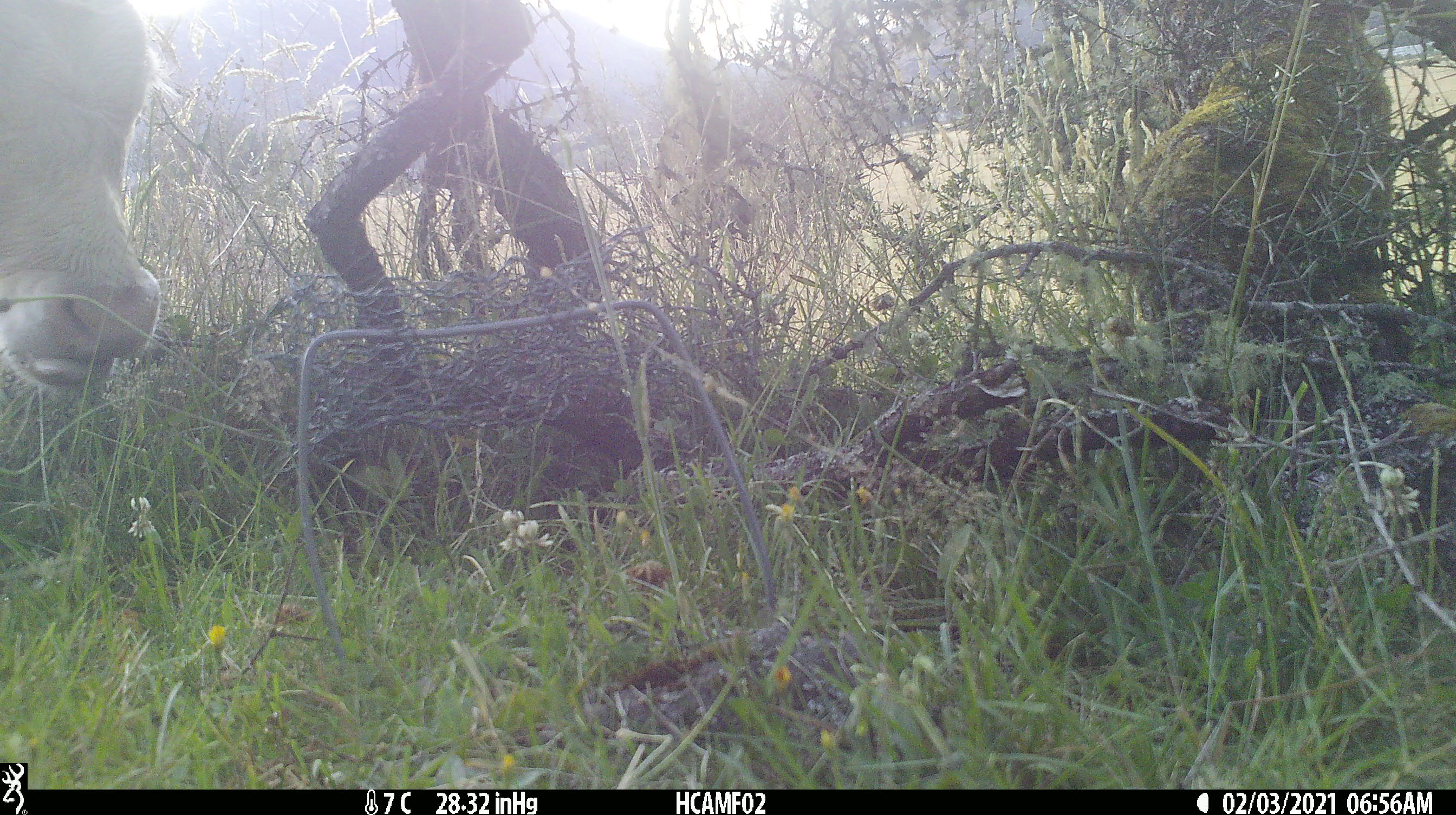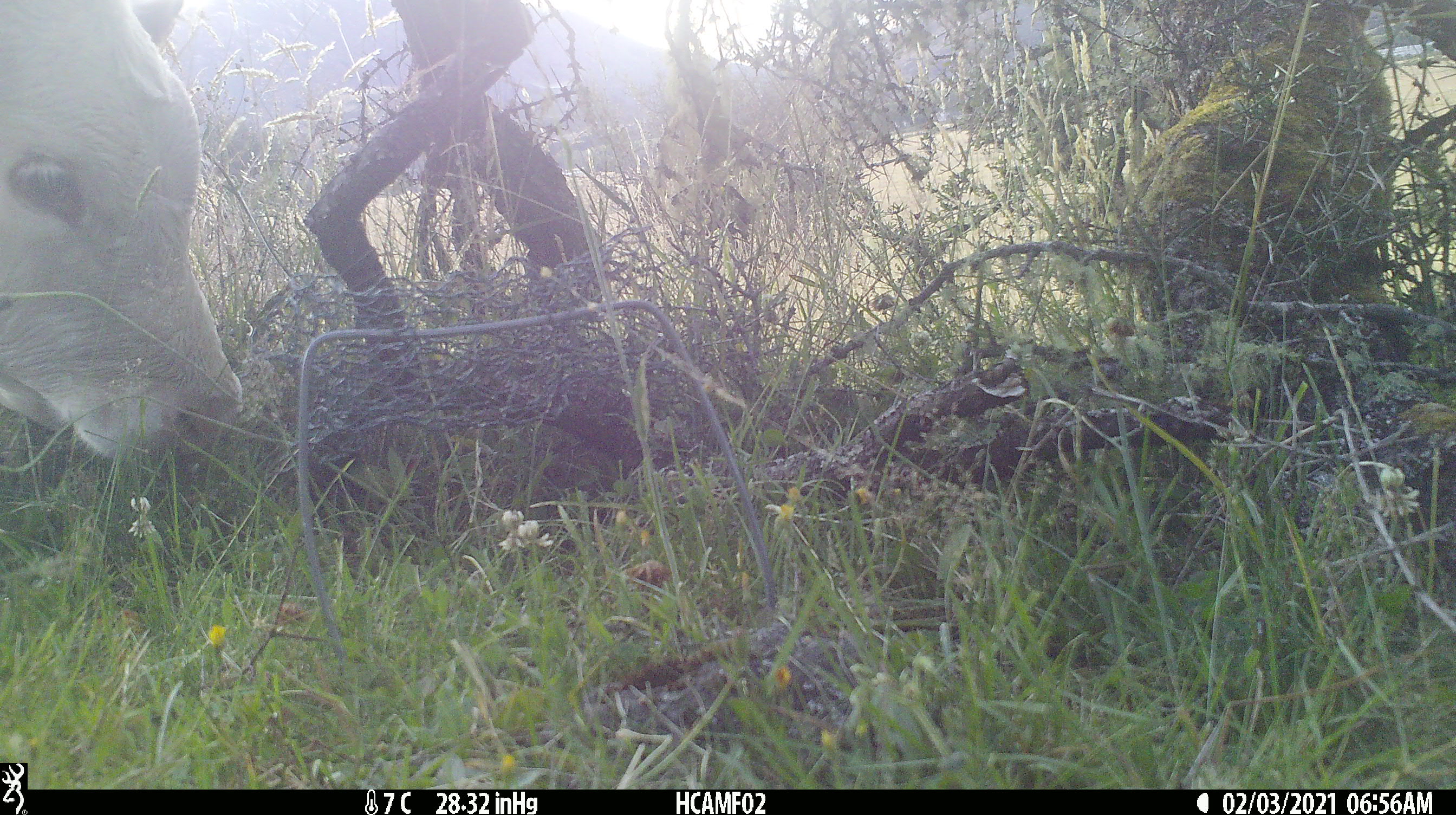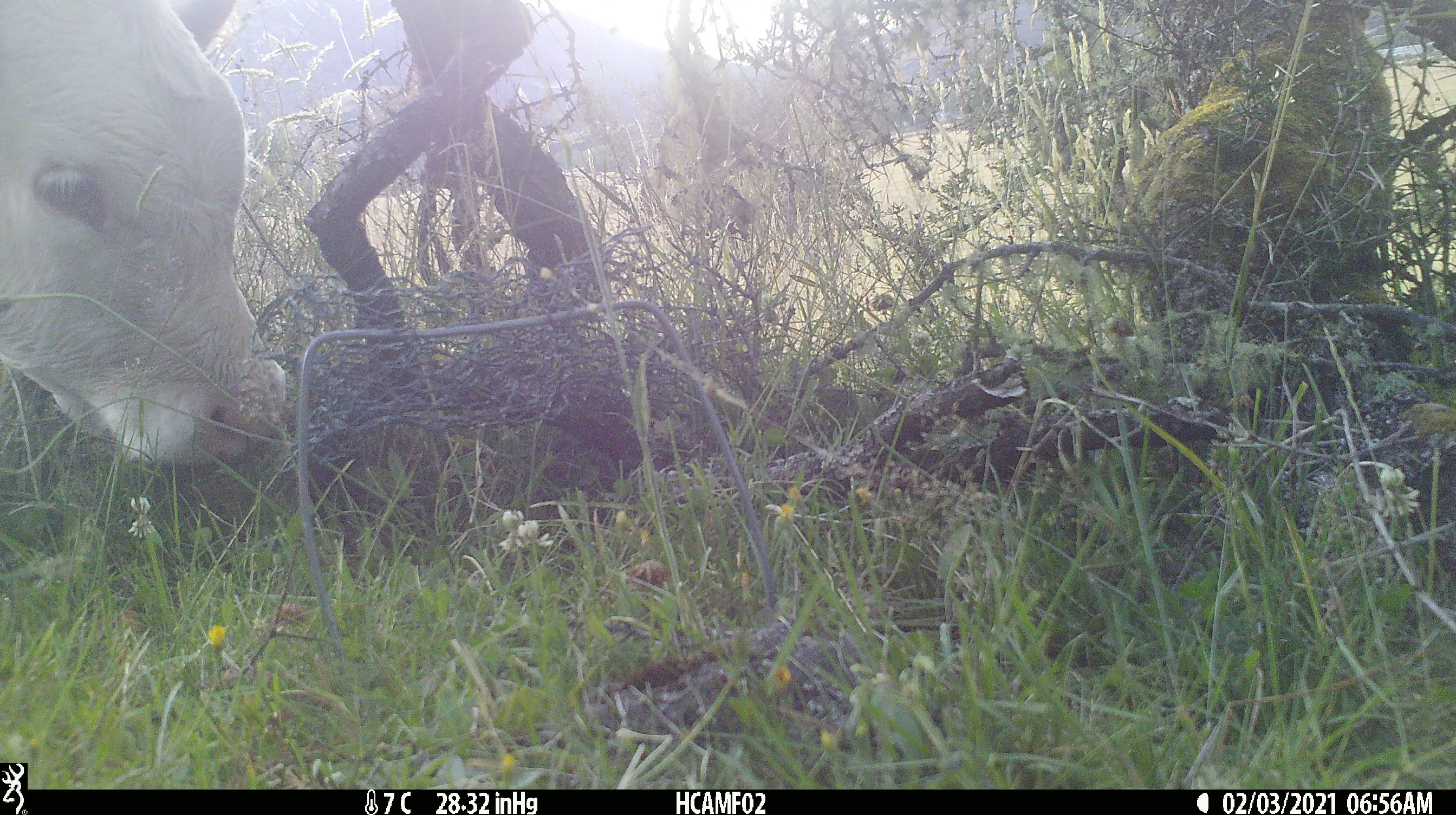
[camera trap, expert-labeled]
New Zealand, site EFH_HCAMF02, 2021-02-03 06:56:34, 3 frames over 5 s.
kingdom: Animalia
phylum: Chordata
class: Mammalia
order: Artiodactyla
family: Bovidae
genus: Bos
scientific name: Bos taurus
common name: domestic cow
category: cow